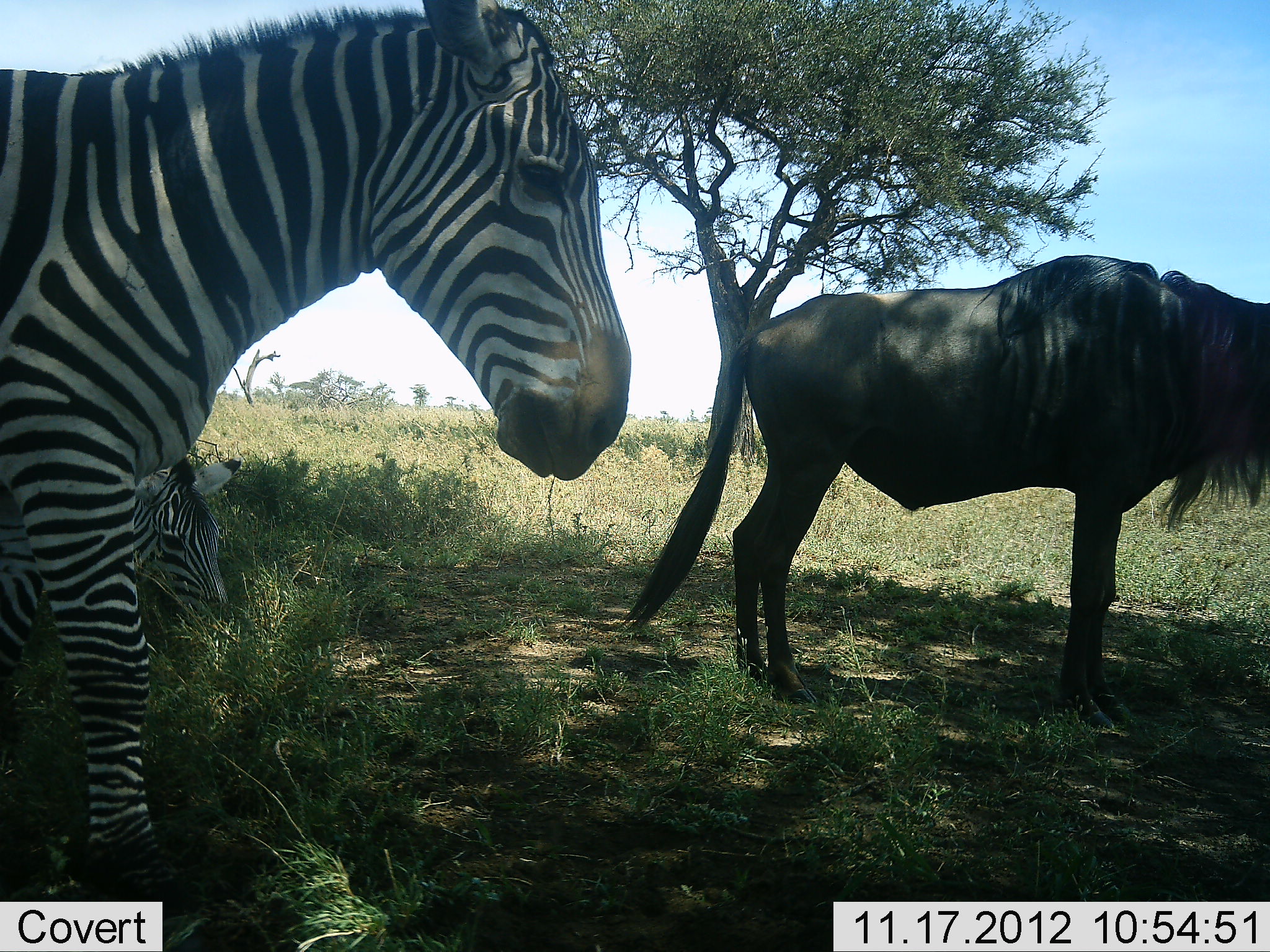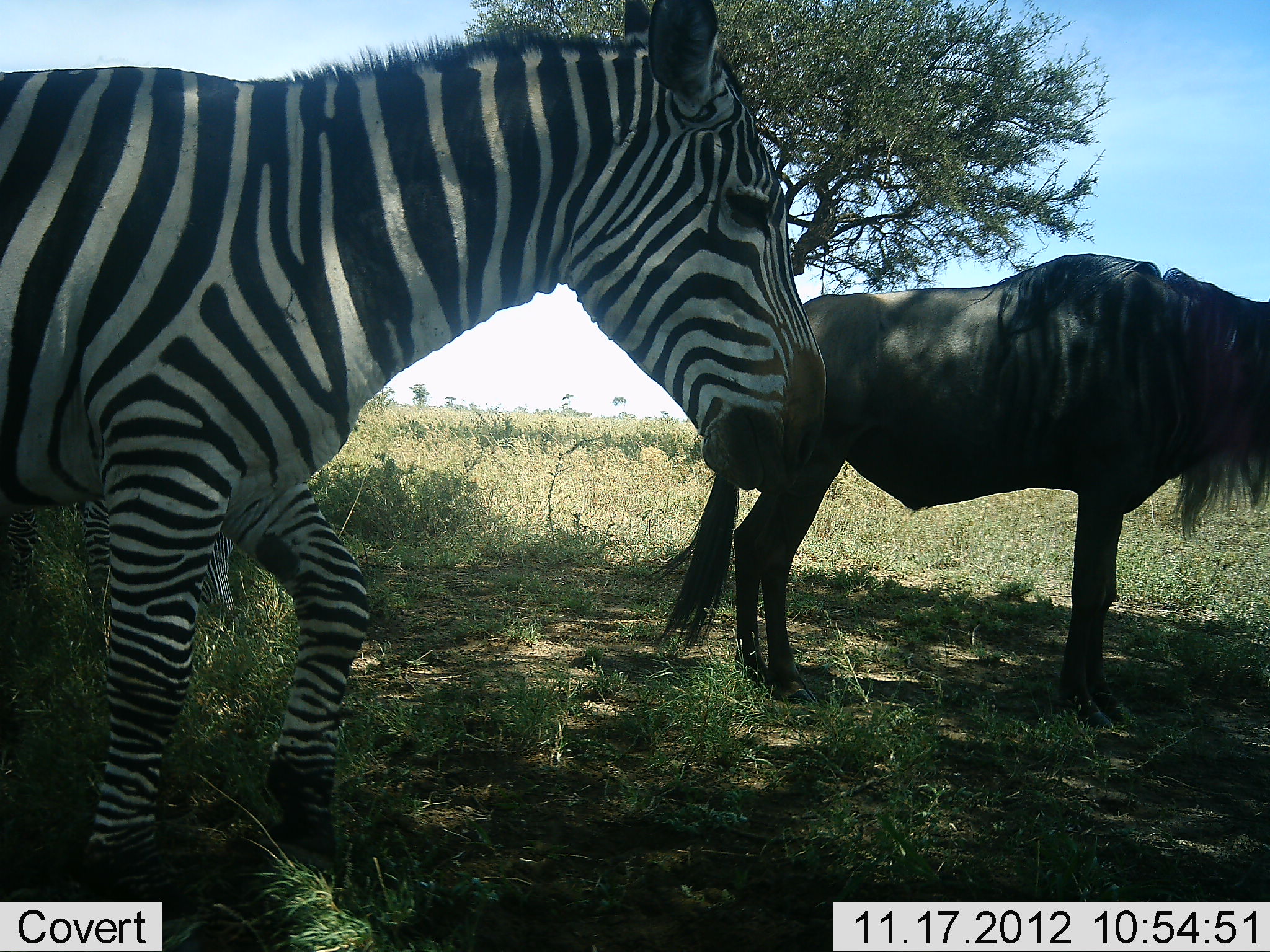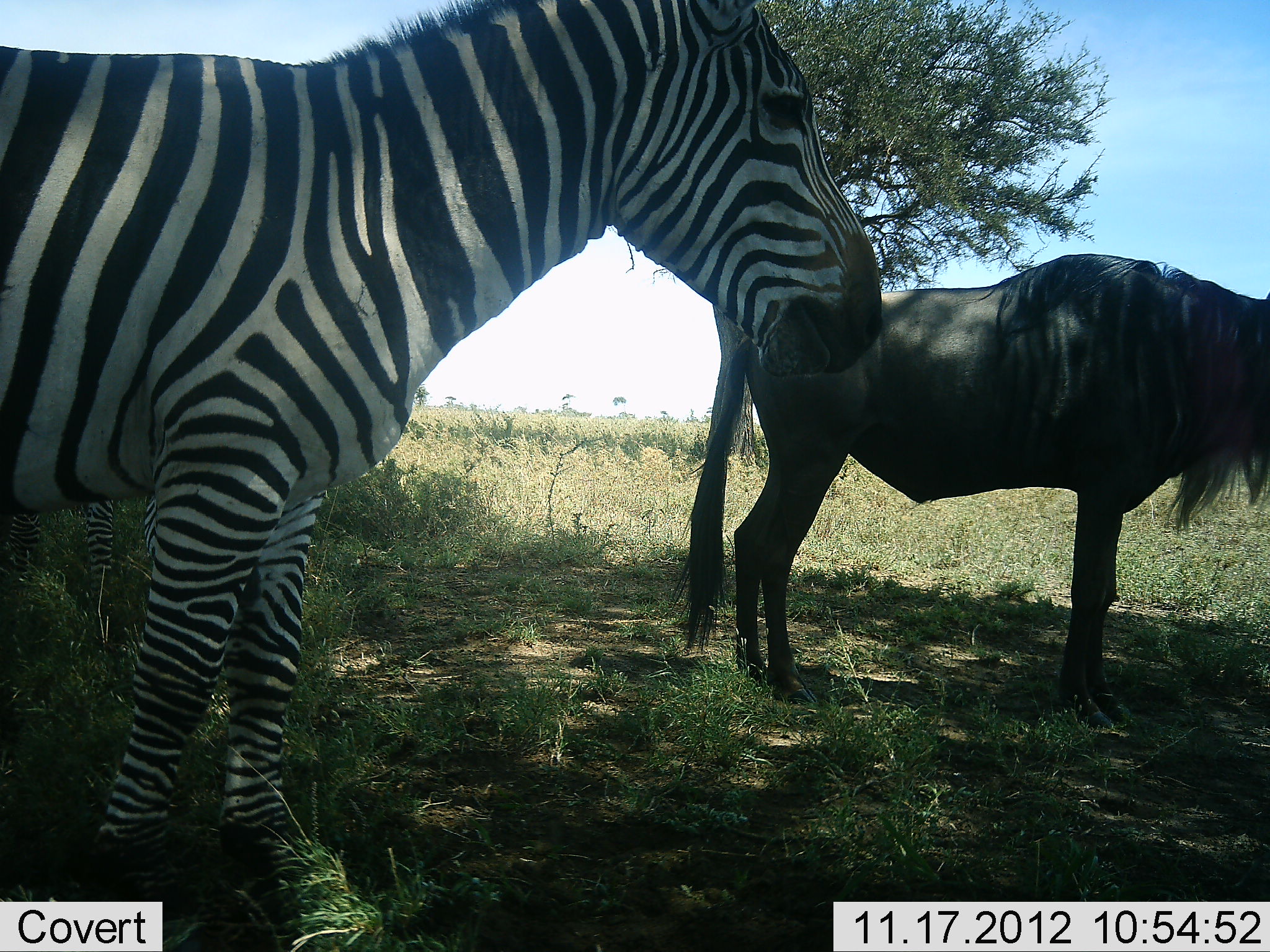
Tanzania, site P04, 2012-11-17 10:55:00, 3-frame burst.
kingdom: Animalia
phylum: Chordata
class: Mammalia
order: Artiodactyla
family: Bovidae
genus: Connochaetes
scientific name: Connochaetes taurinus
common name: blue wildebeest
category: wildebeest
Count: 1.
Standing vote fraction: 80%.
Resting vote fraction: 0%.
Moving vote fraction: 20%.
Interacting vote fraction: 0%.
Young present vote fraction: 0%.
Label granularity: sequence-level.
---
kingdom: Animalia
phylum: Chordata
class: Mammalia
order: Perissodactyla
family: Equidae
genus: Equus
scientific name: Equus quagga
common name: plains zebra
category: zebra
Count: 2.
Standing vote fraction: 18%.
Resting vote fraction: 27%.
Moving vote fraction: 82%.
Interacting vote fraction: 0%.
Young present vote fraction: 27%.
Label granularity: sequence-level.